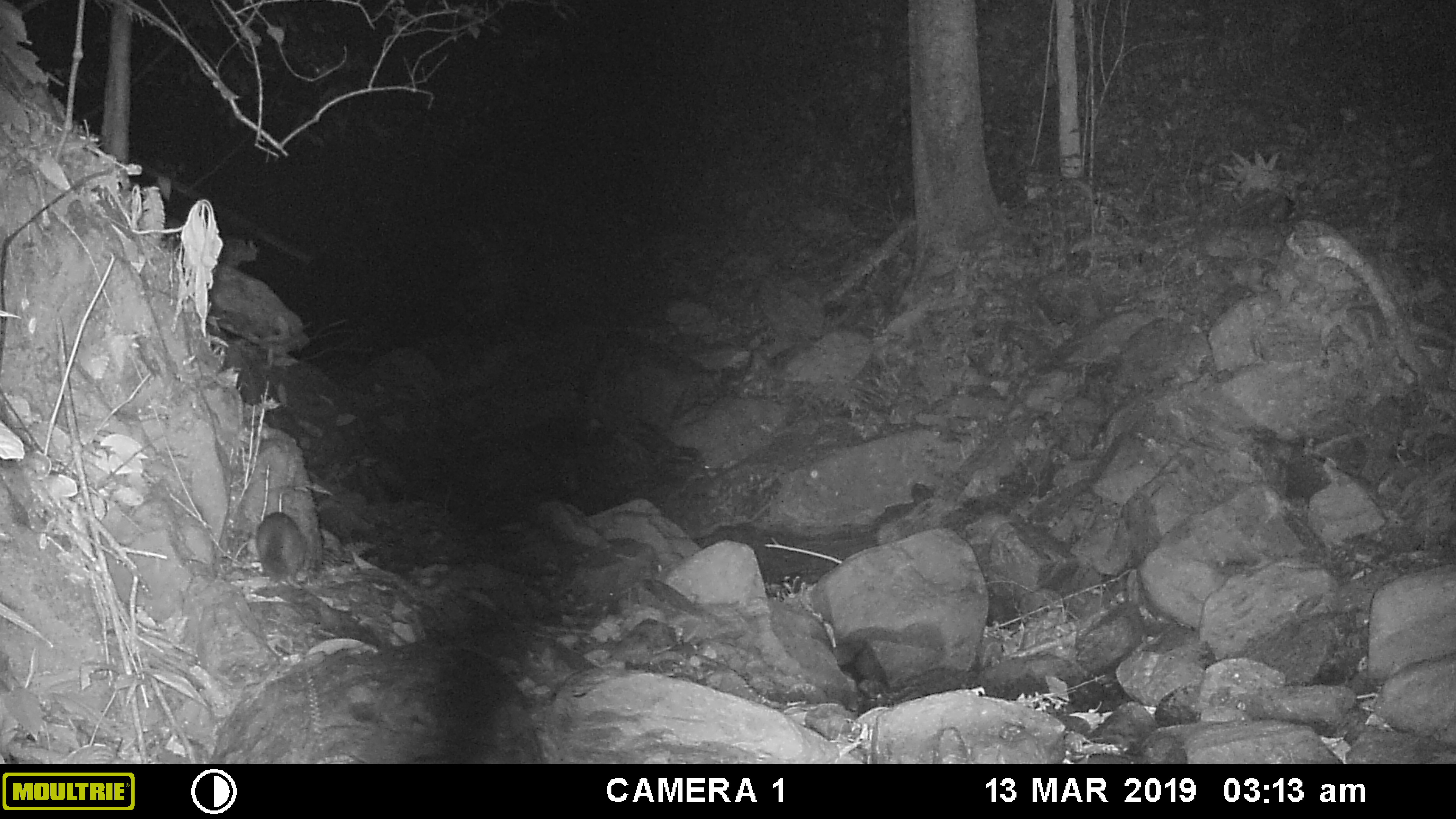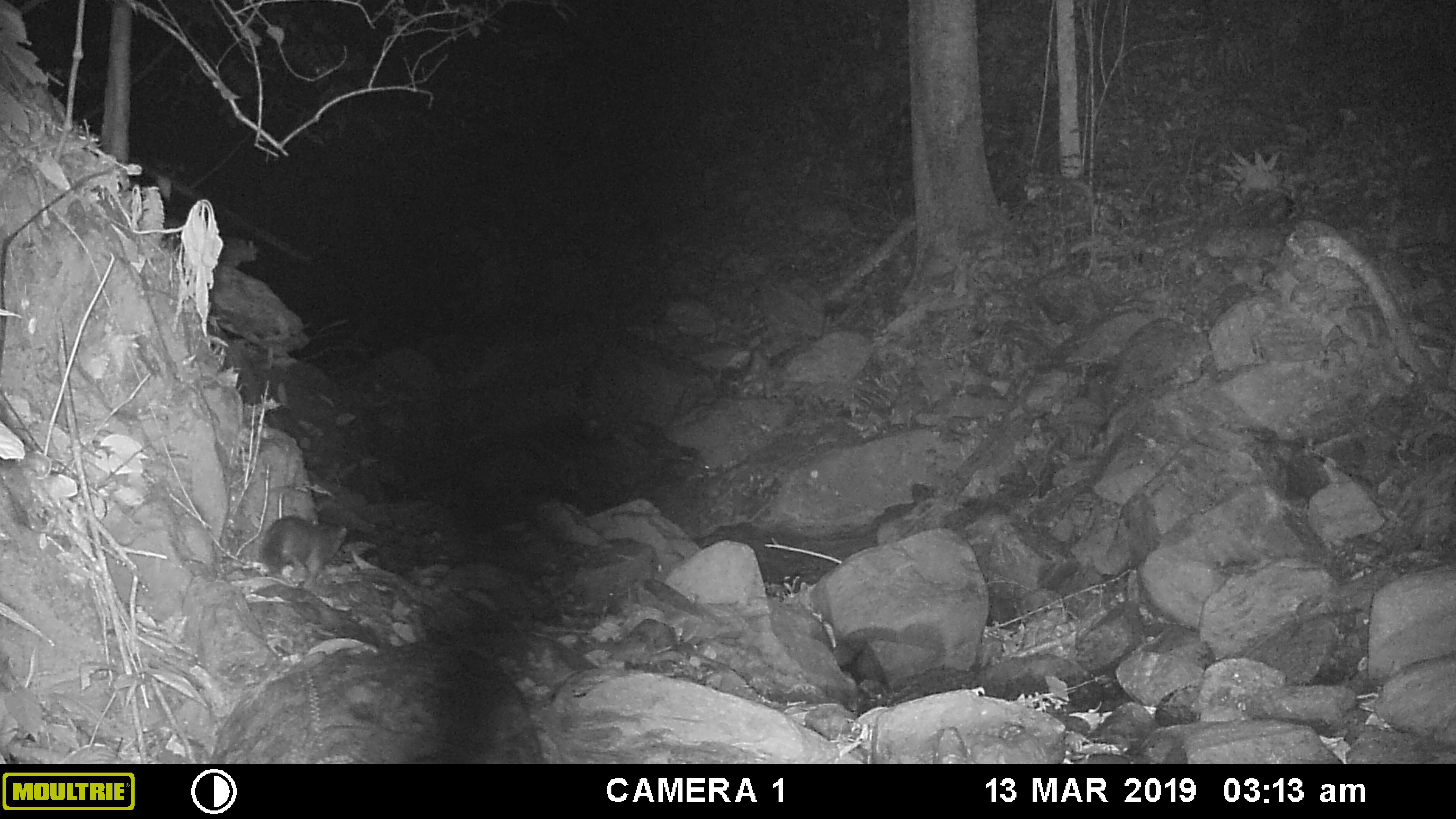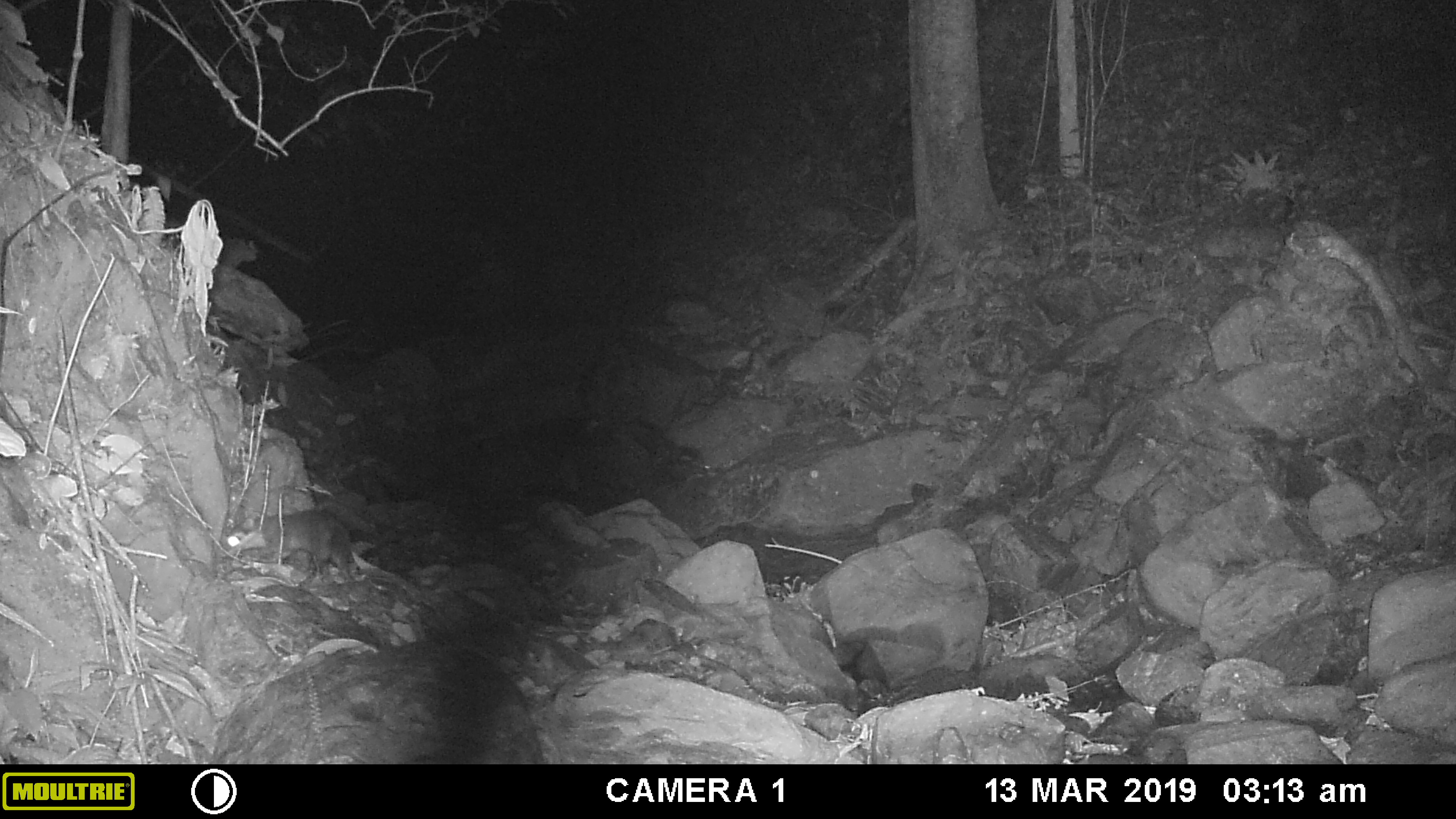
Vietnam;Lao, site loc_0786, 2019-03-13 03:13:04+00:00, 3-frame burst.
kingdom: Animalia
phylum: Chordata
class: Mammalia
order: Carnivora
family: Mustelidae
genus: Melogale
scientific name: Melogale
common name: ferret badger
Ferret badger (Melogale). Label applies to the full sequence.